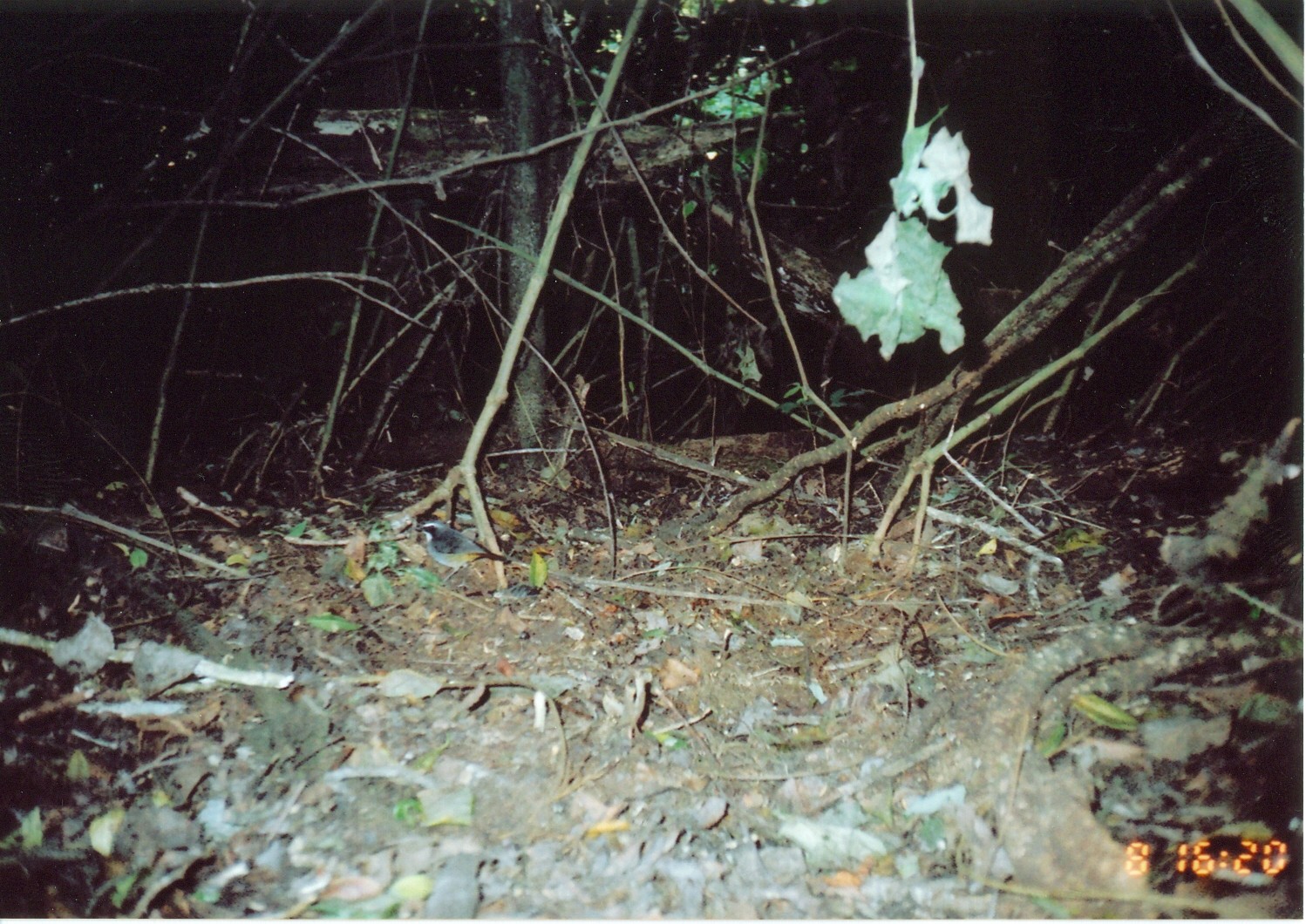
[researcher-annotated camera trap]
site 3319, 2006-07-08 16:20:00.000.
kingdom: Animalia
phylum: Chordata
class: Aves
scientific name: Aves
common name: bird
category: unknown bird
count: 1